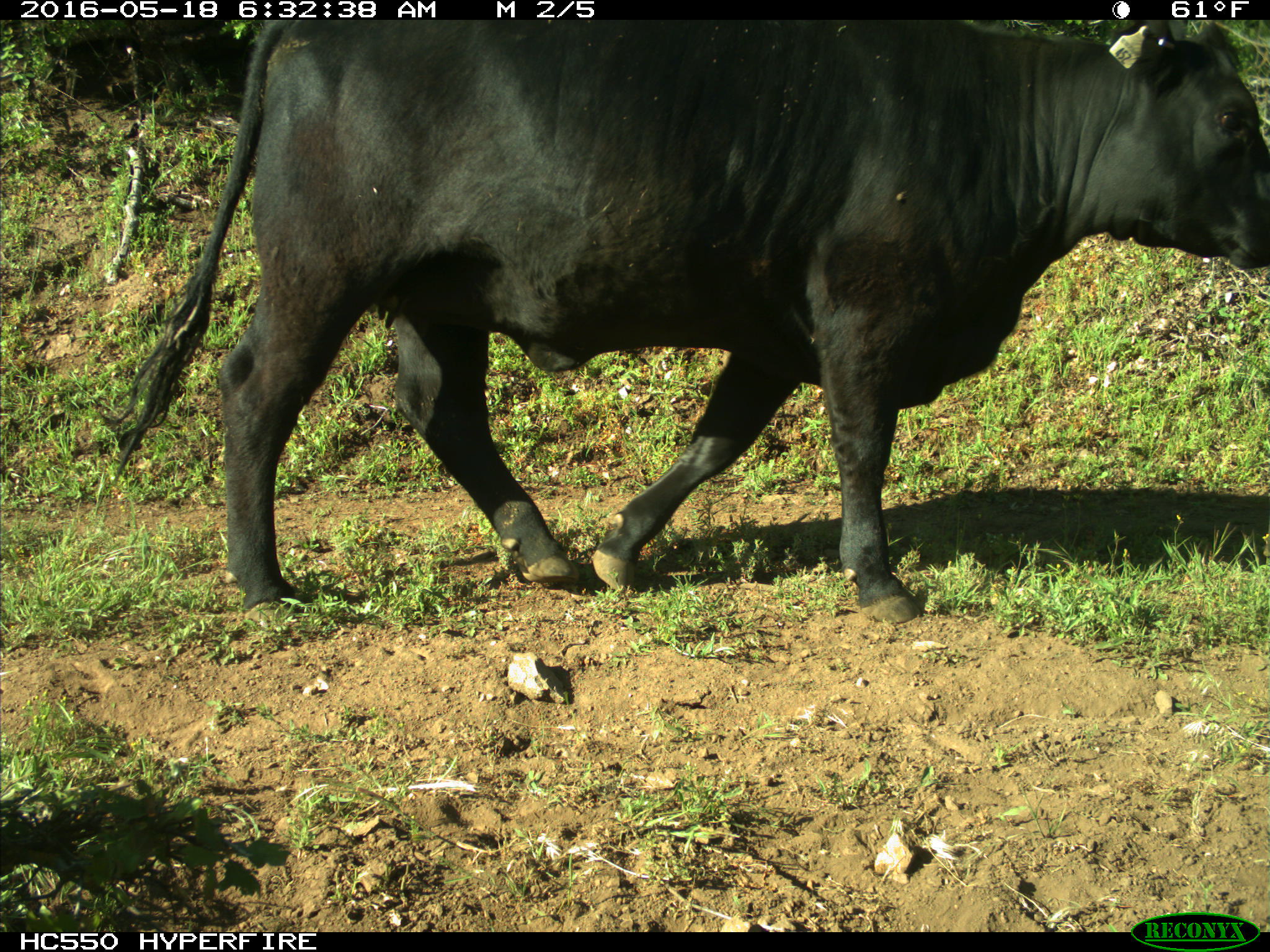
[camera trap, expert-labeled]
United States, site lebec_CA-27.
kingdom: Animalia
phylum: Chordata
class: Mammalia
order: Artiodactyla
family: Bovidae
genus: Bos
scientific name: Bos taurus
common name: domestic cow